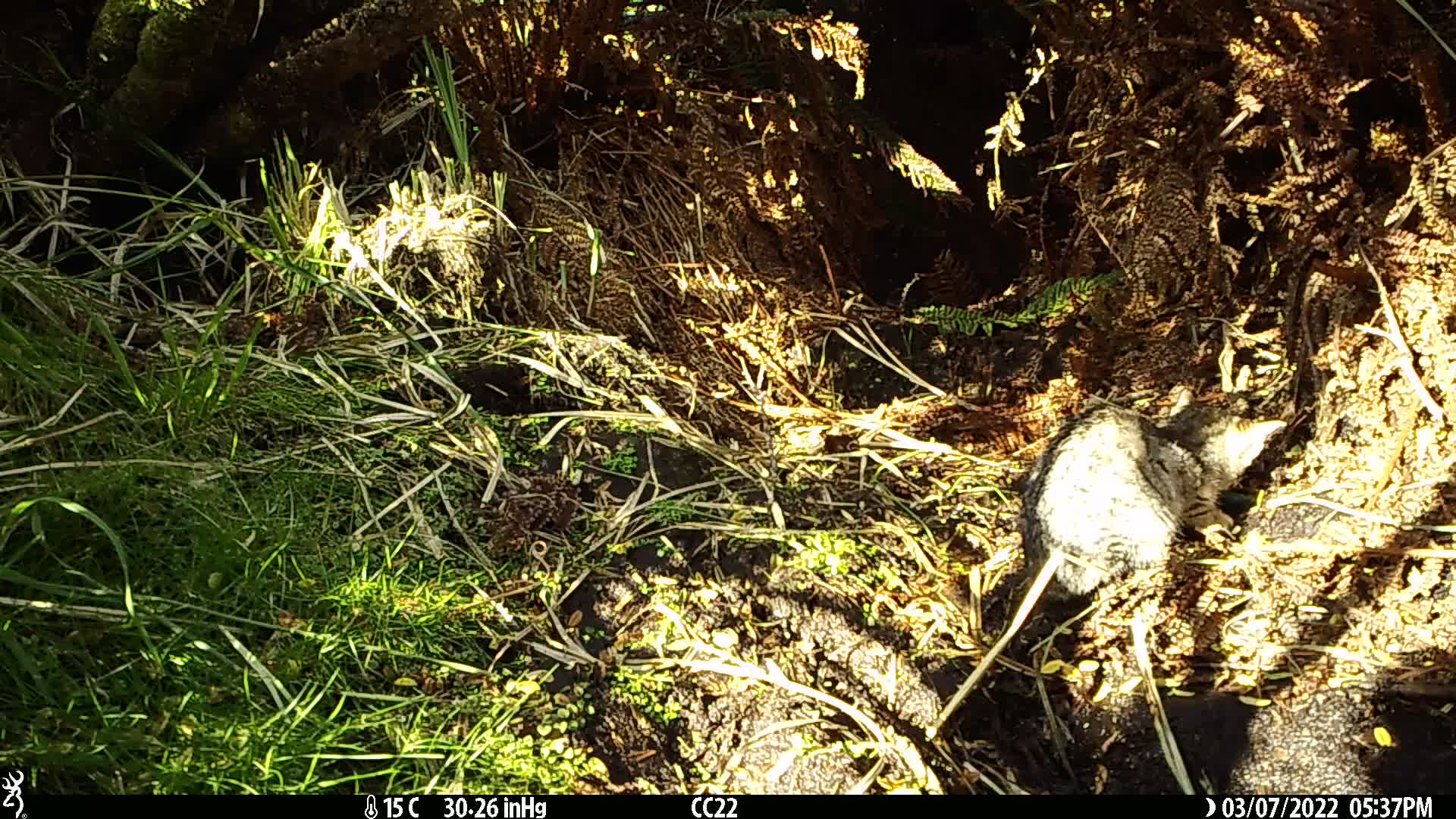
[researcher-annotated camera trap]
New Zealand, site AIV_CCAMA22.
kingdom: Animalia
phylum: Chordata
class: Mammalia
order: Carnivora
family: Felidae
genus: Felis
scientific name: Felis catus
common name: domestic cat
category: cat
Cat (domestic cat) (Felis catus).